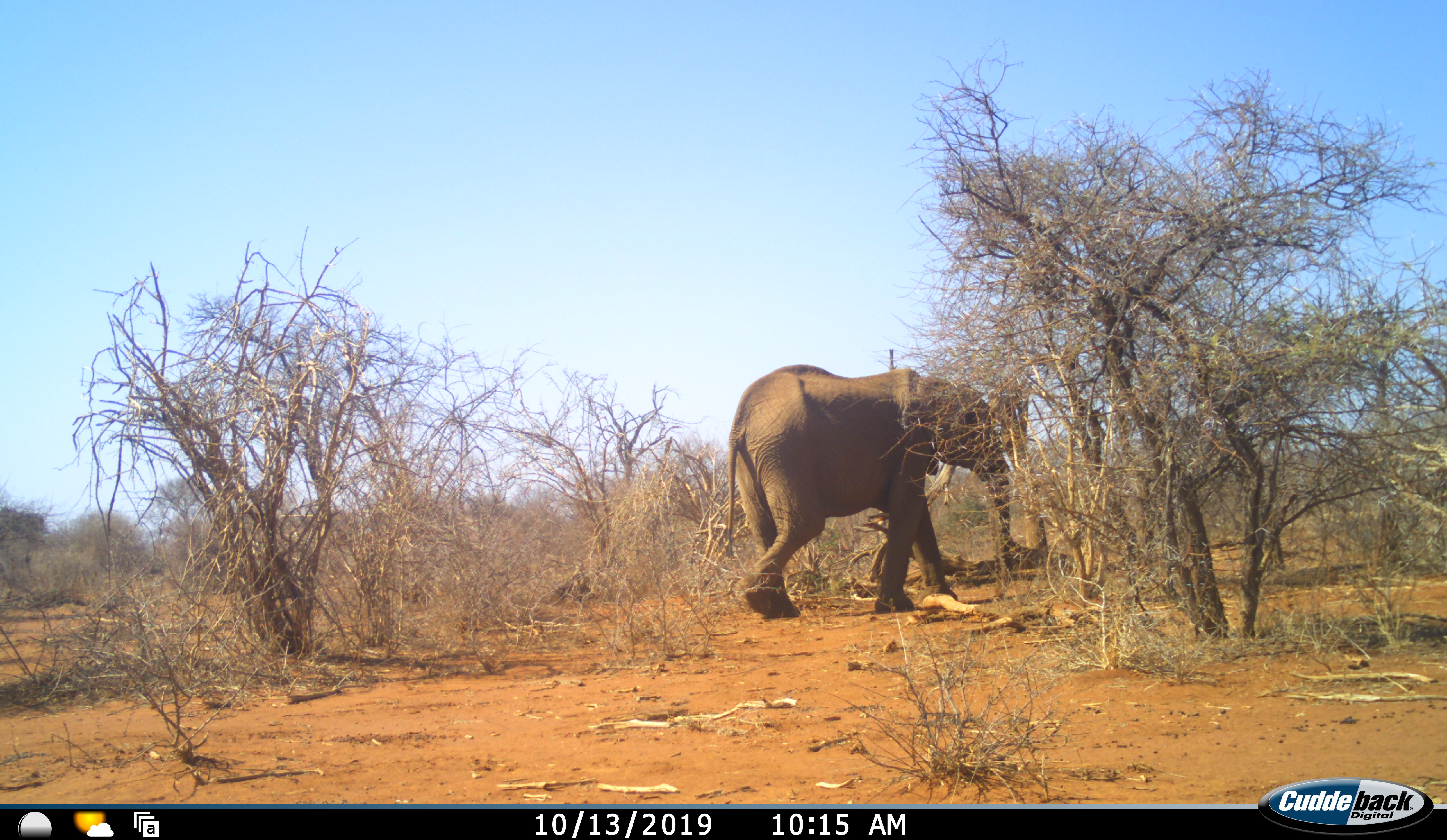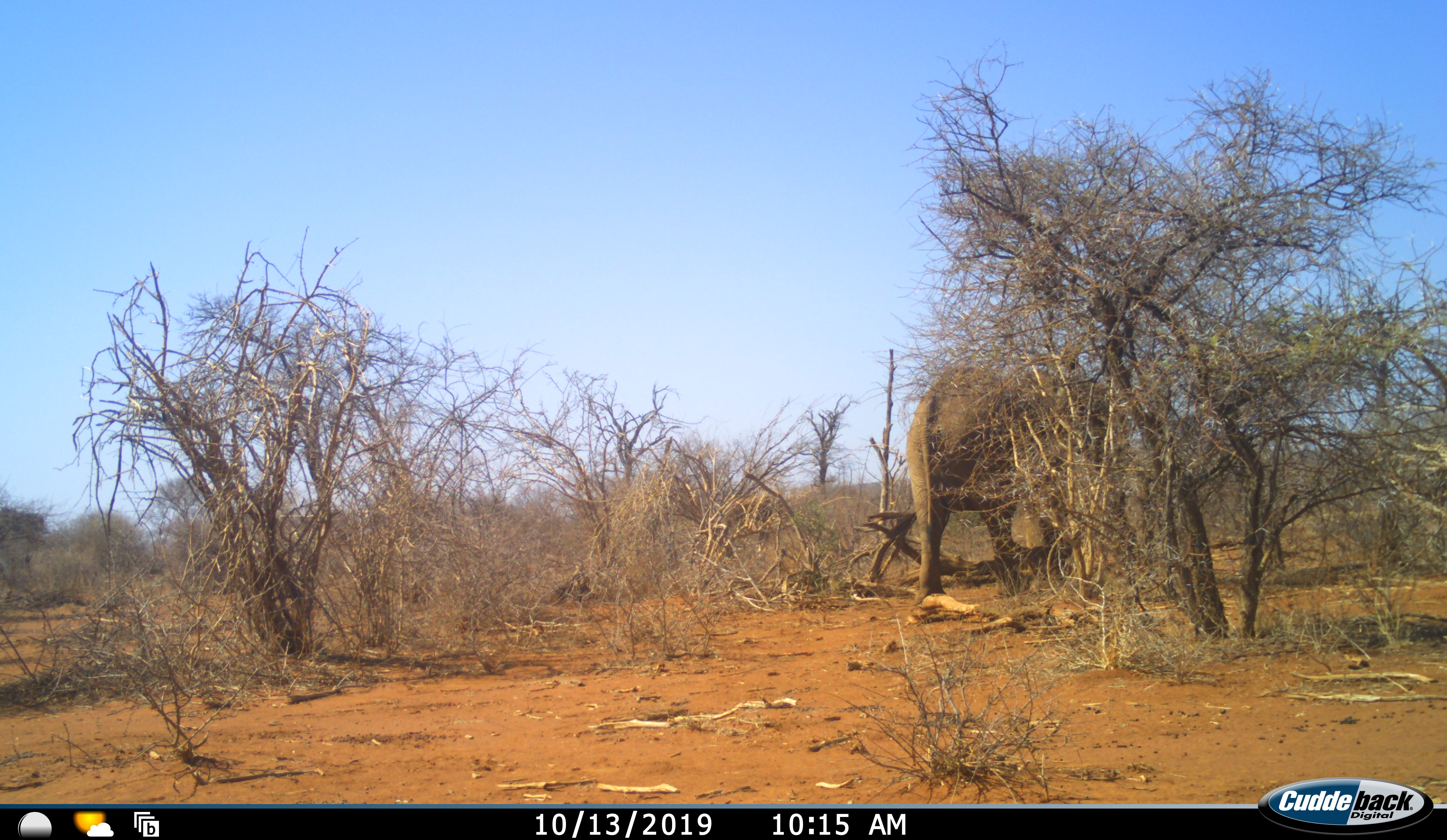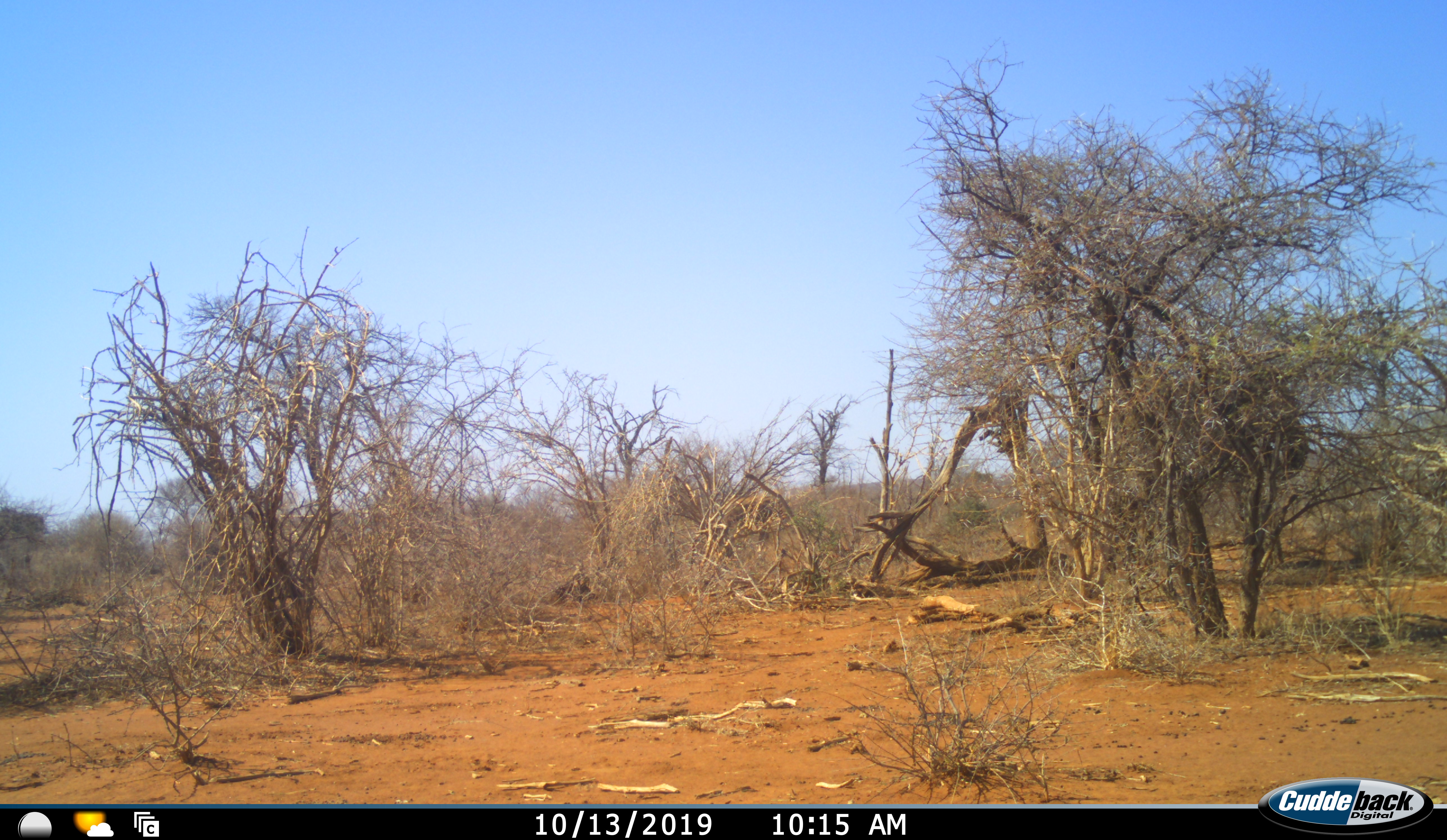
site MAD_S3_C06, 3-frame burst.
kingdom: Animalia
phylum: Chordata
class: Mammalia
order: Proboscidea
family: Elephantidae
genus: Loxodonta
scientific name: Loxodonta africana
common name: african bush elephant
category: elephant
Elephant (african bush elephant) (Loxodonta africana), count 1. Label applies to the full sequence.